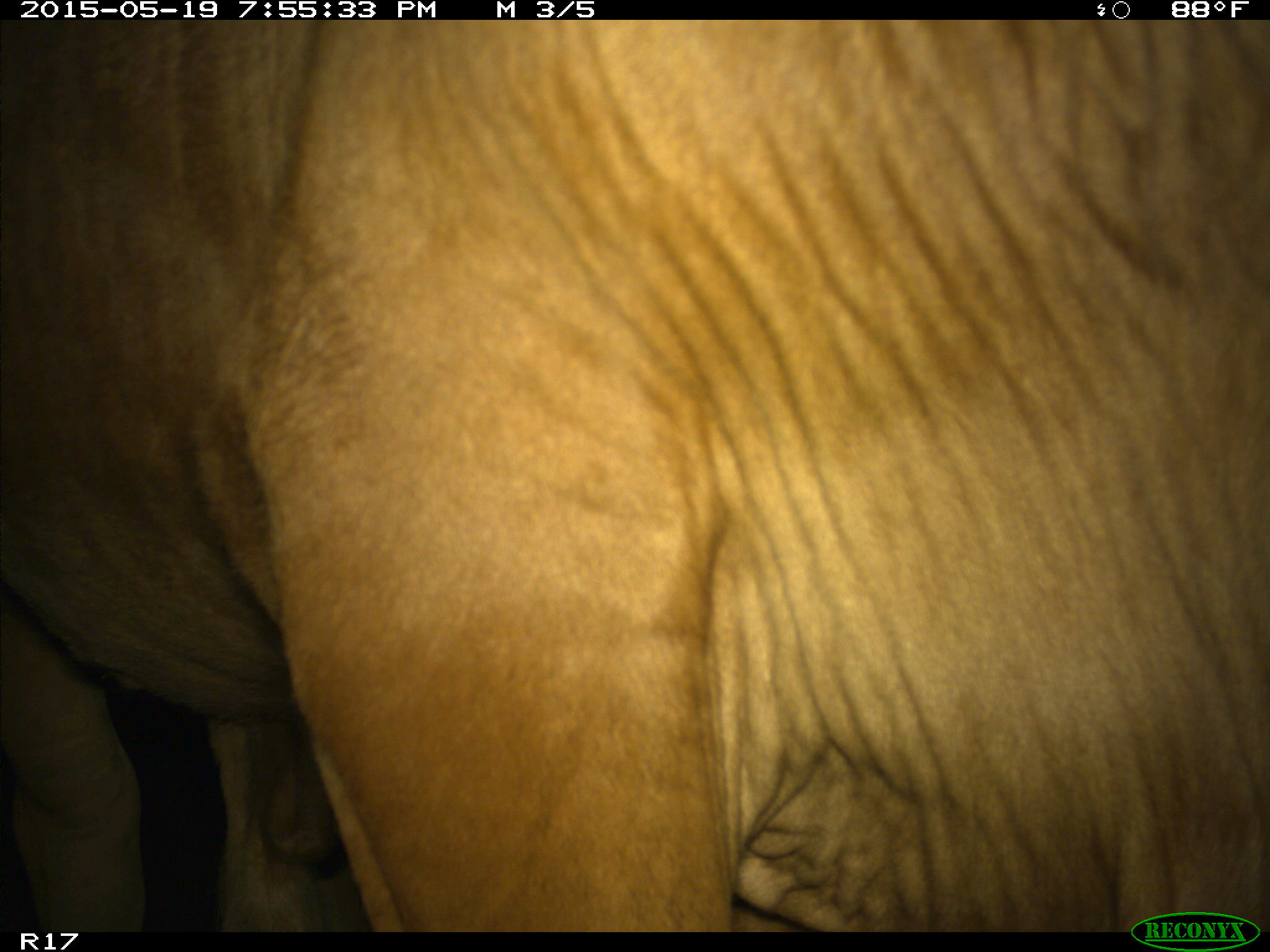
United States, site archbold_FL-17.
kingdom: Animalia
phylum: Chordata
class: Mammalia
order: Artiodactyla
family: Bovidae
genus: Bos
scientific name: Bos taurus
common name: domestic cow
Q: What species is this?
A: Bos taurus (domestic cow).